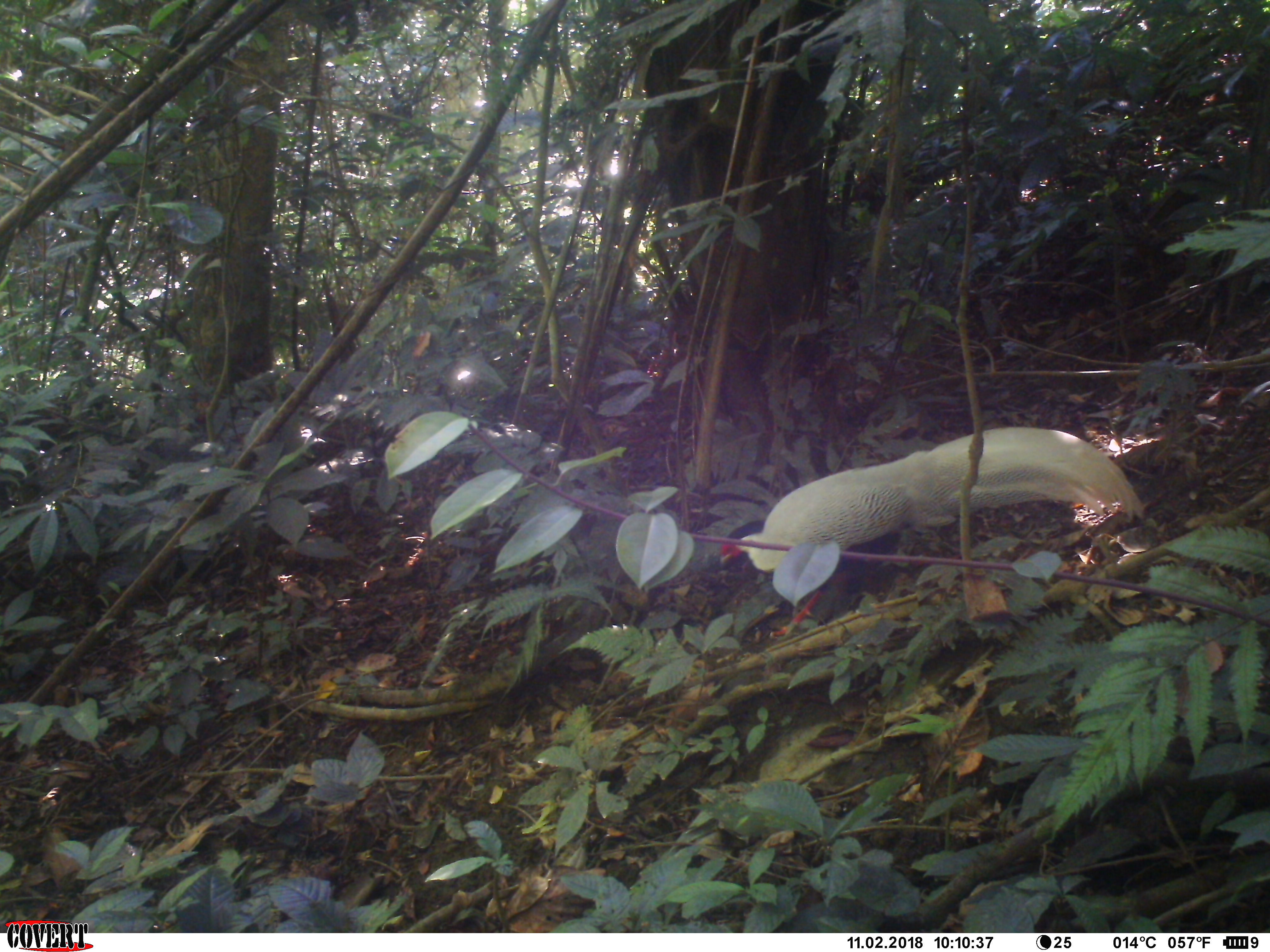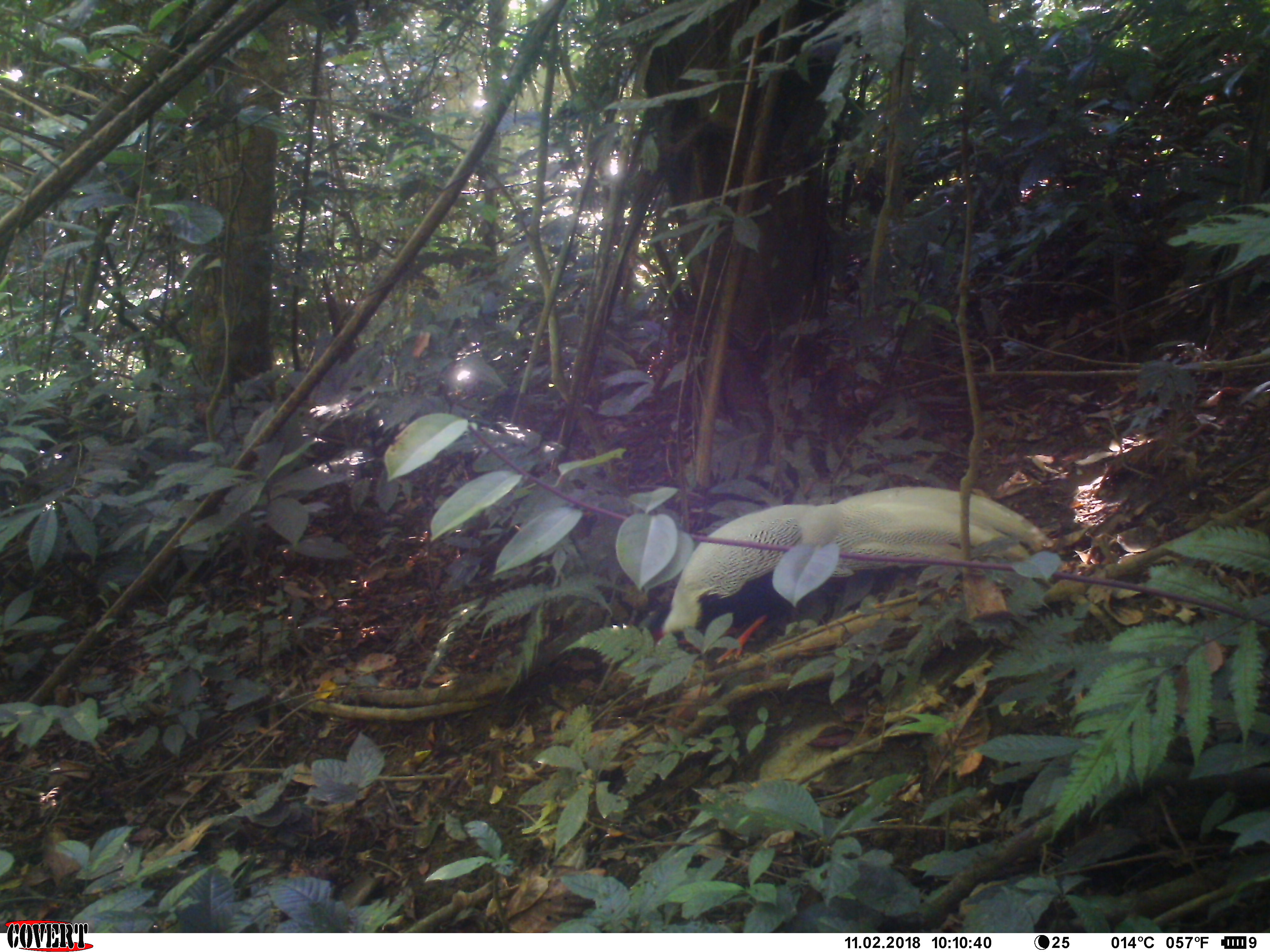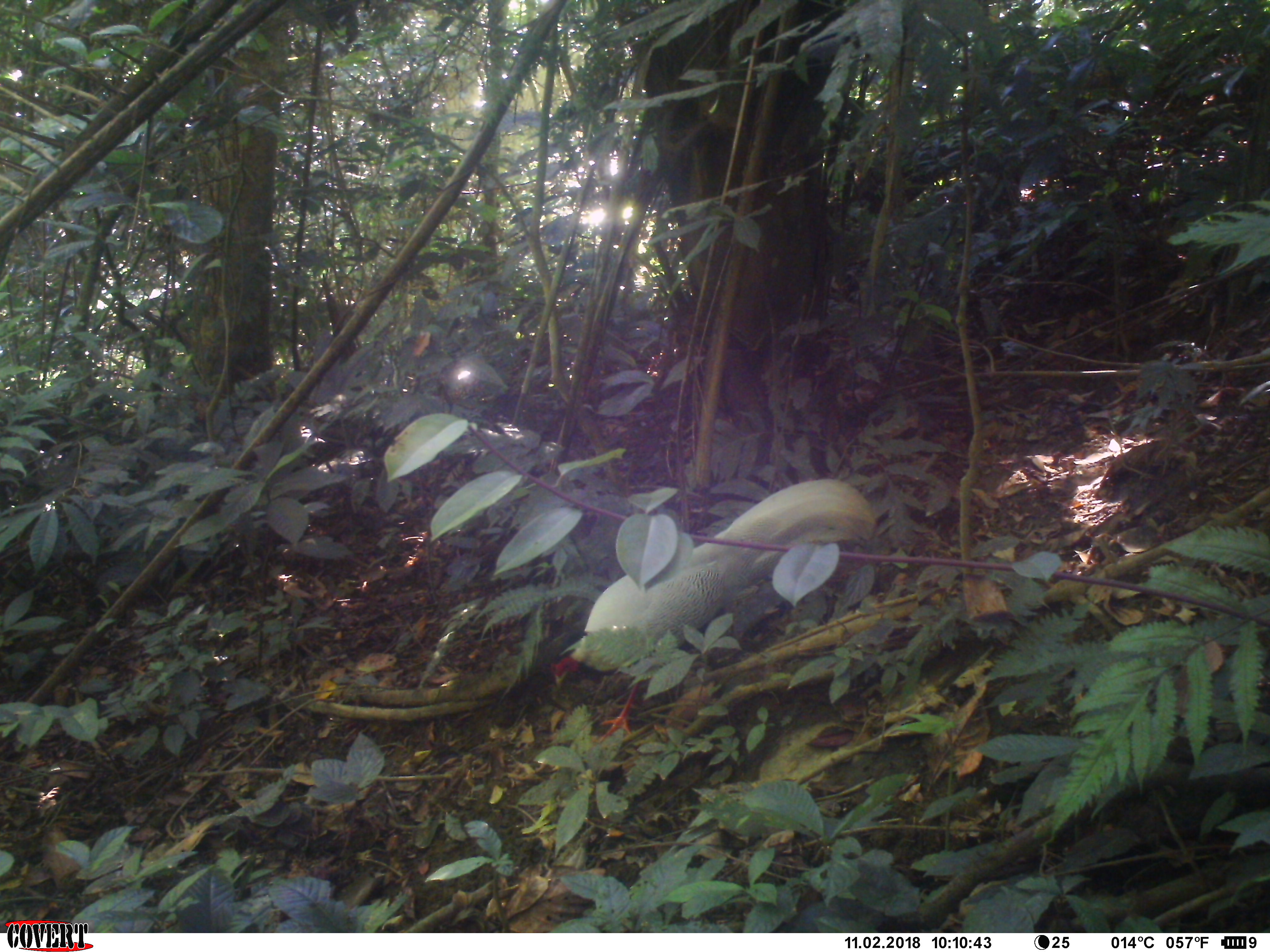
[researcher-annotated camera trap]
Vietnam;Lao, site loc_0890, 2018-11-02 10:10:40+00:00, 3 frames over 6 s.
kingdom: Animalia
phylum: Chordata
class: Aves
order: Galliformes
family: Phasianidae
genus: Lophura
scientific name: Lophura nycthemera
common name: silver pheasant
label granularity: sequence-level